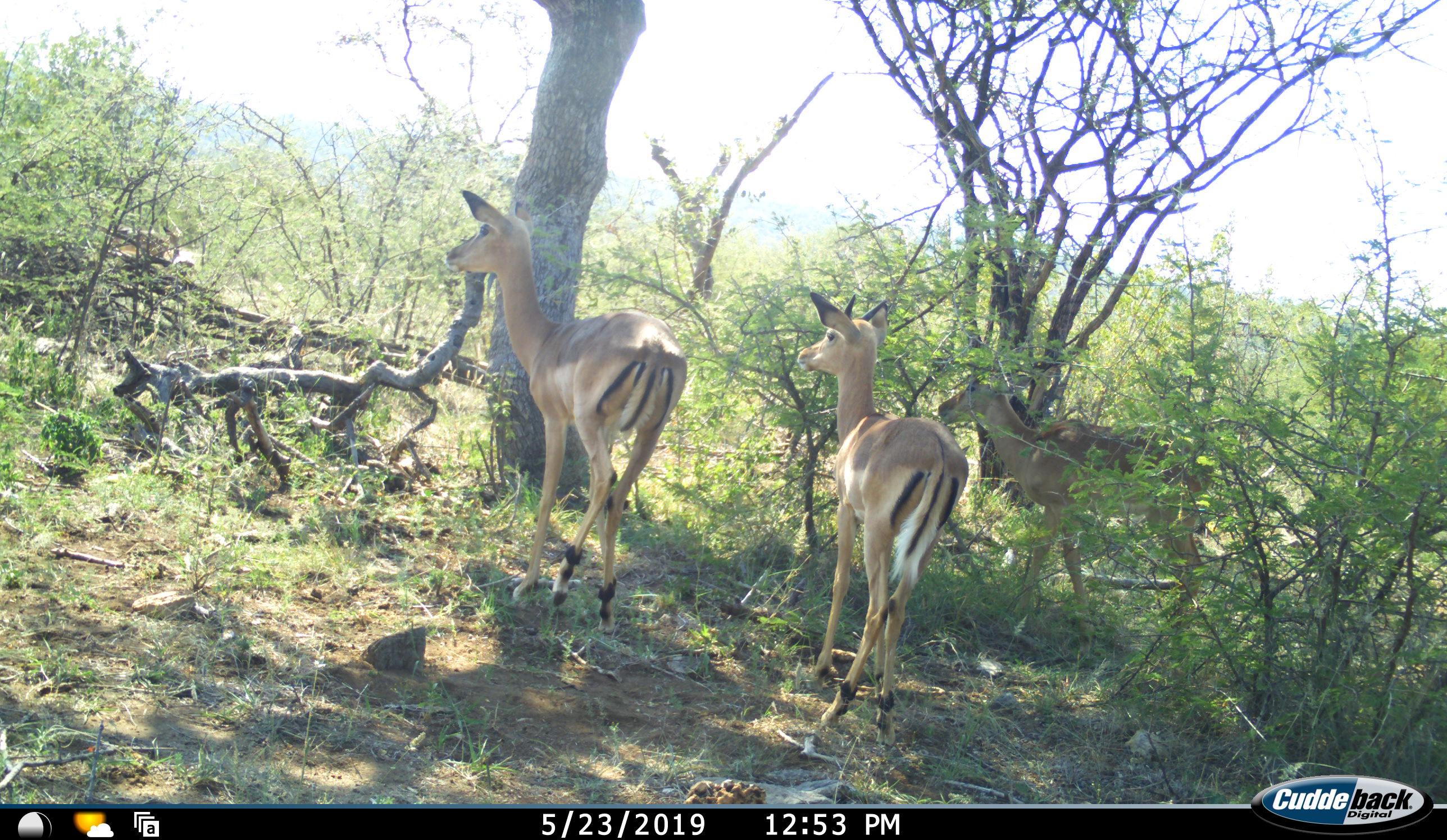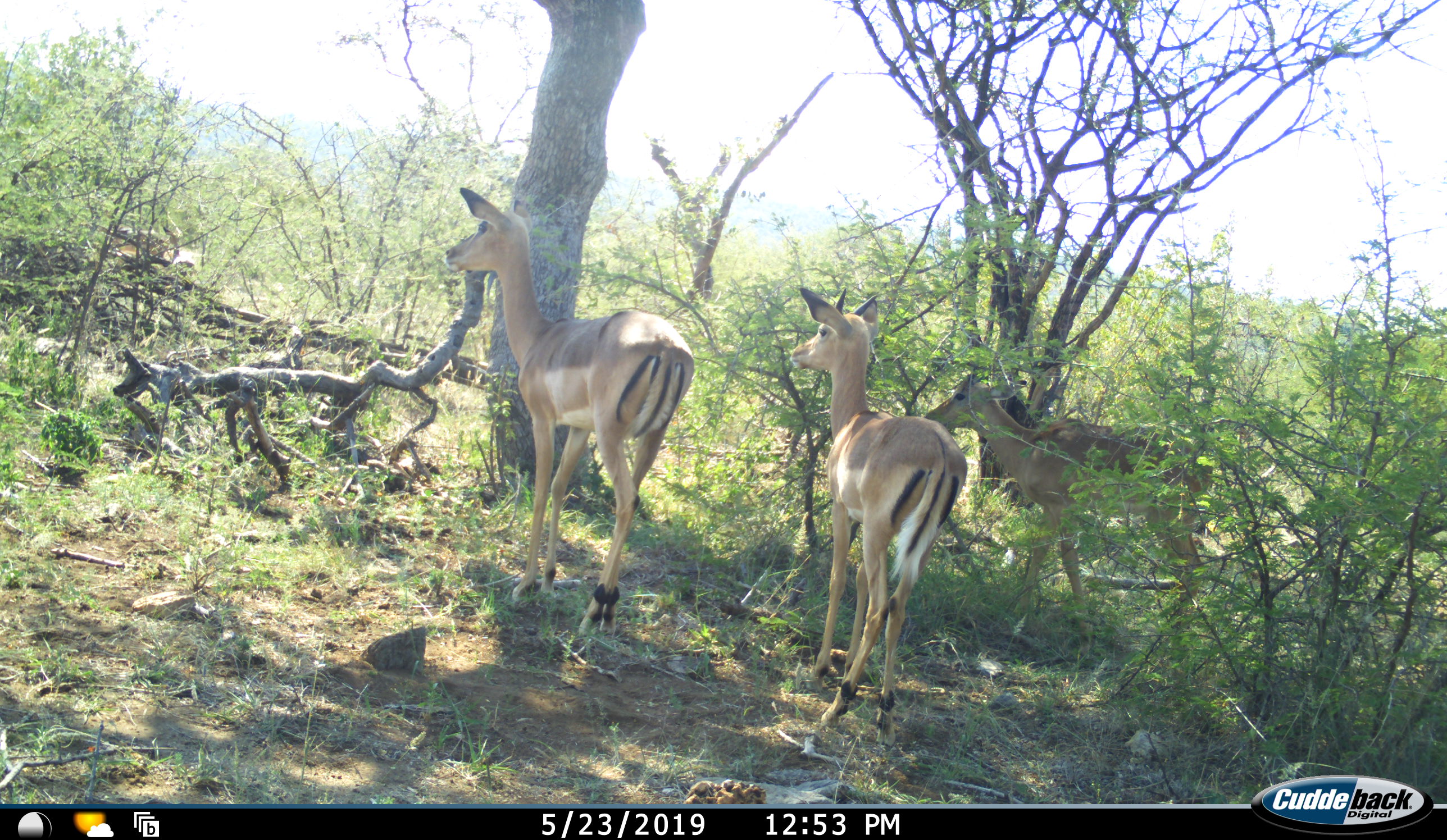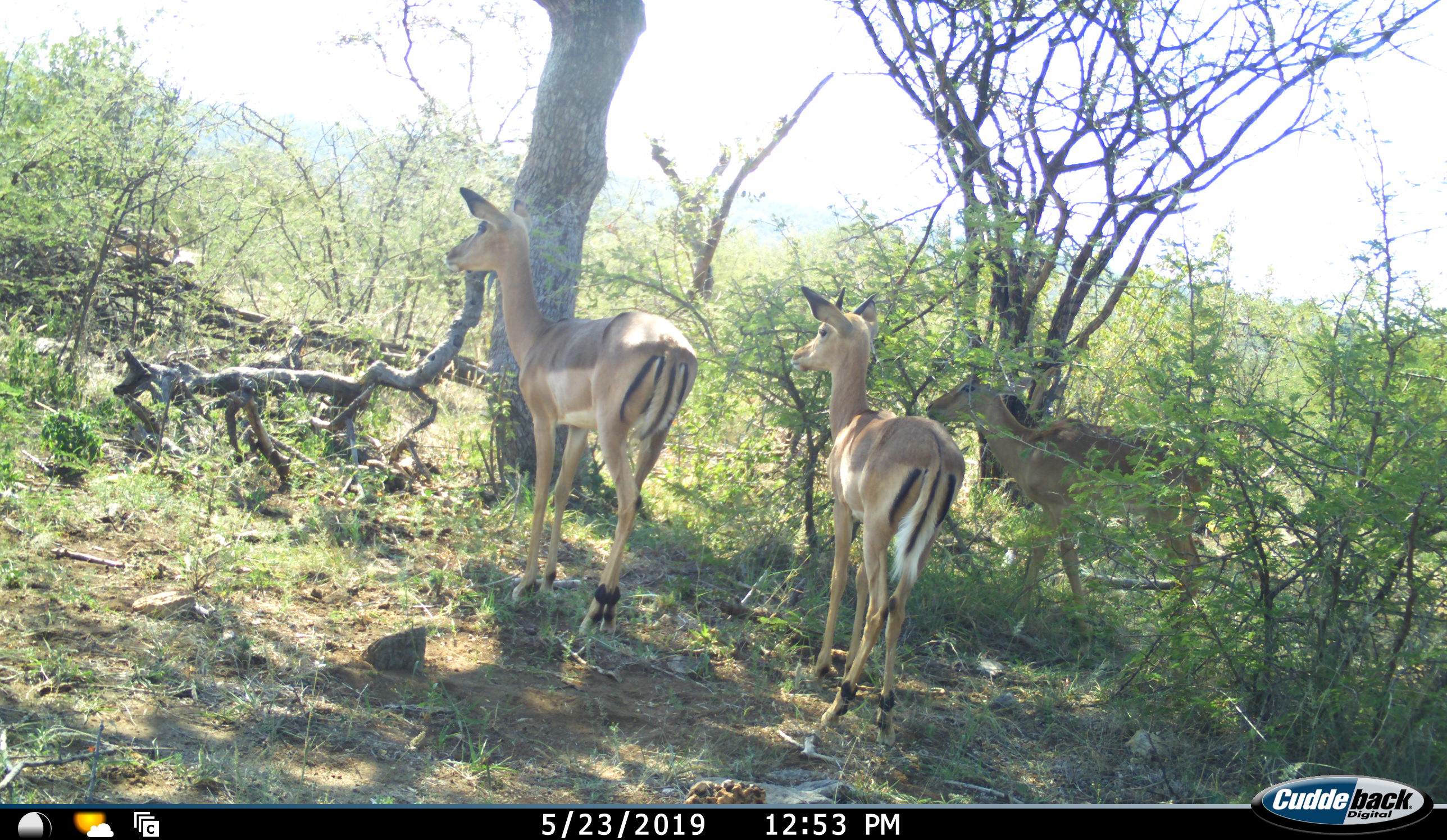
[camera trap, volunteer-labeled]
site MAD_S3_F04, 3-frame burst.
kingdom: Animalia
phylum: Chordata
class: Mammalia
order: Artiodactyla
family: Bovidae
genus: Aepyceros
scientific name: Aepyceros melampus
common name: impala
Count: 3.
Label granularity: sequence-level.